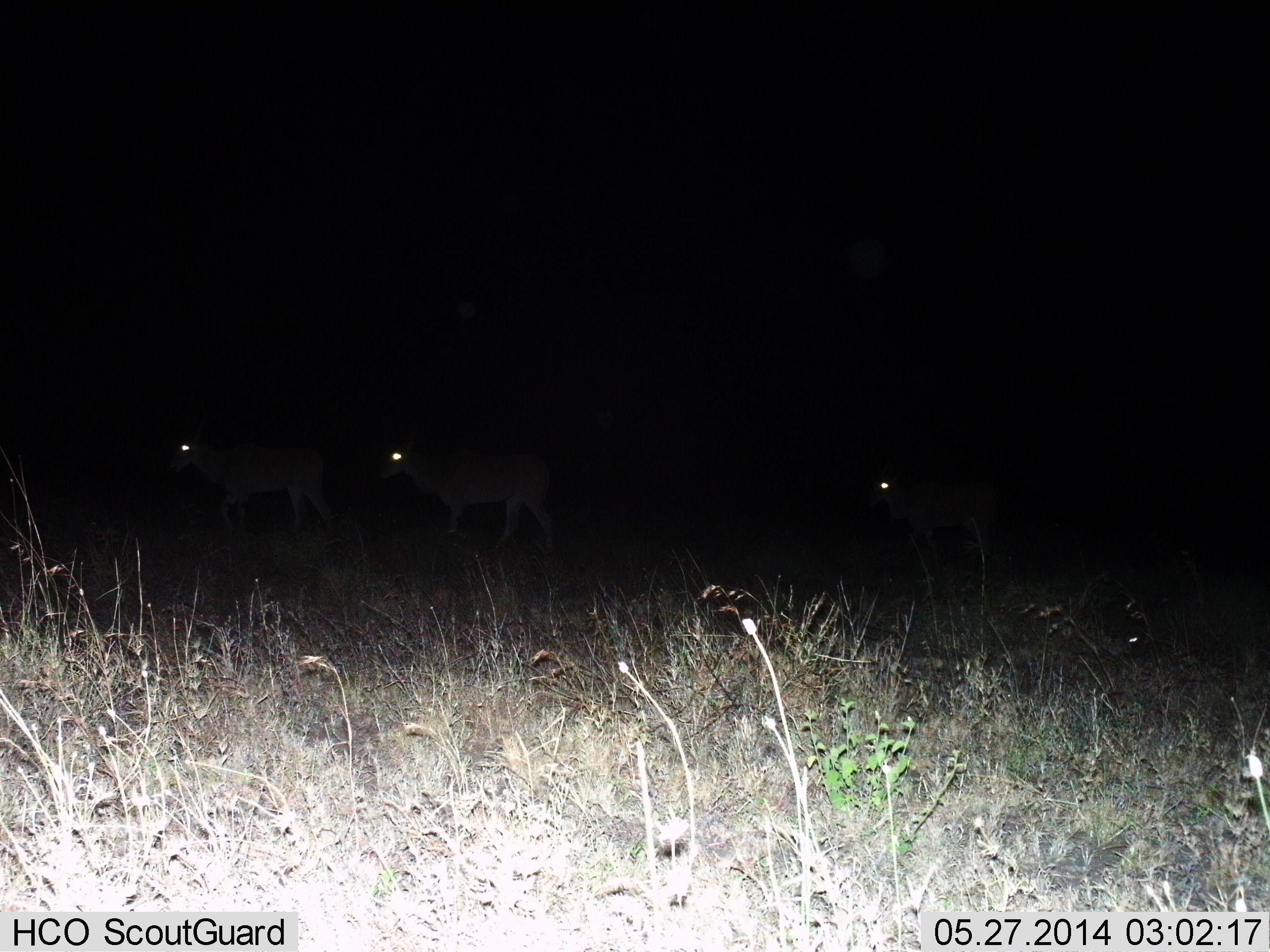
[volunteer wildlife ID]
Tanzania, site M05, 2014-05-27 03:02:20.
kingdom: Animalia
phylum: Chordata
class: Mammalia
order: Artiodactyla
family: Bovidae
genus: Nanger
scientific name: Nanger granti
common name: grant's gazelle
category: gazellegrants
Gazellegrants (grant's gazelle) (Nanger granti), count 3. Behavior (volunteer vote fractions): standing 50%, resting 0%, moving 75%, interacting 0%. Young present (vote fraction): 0%. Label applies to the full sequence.